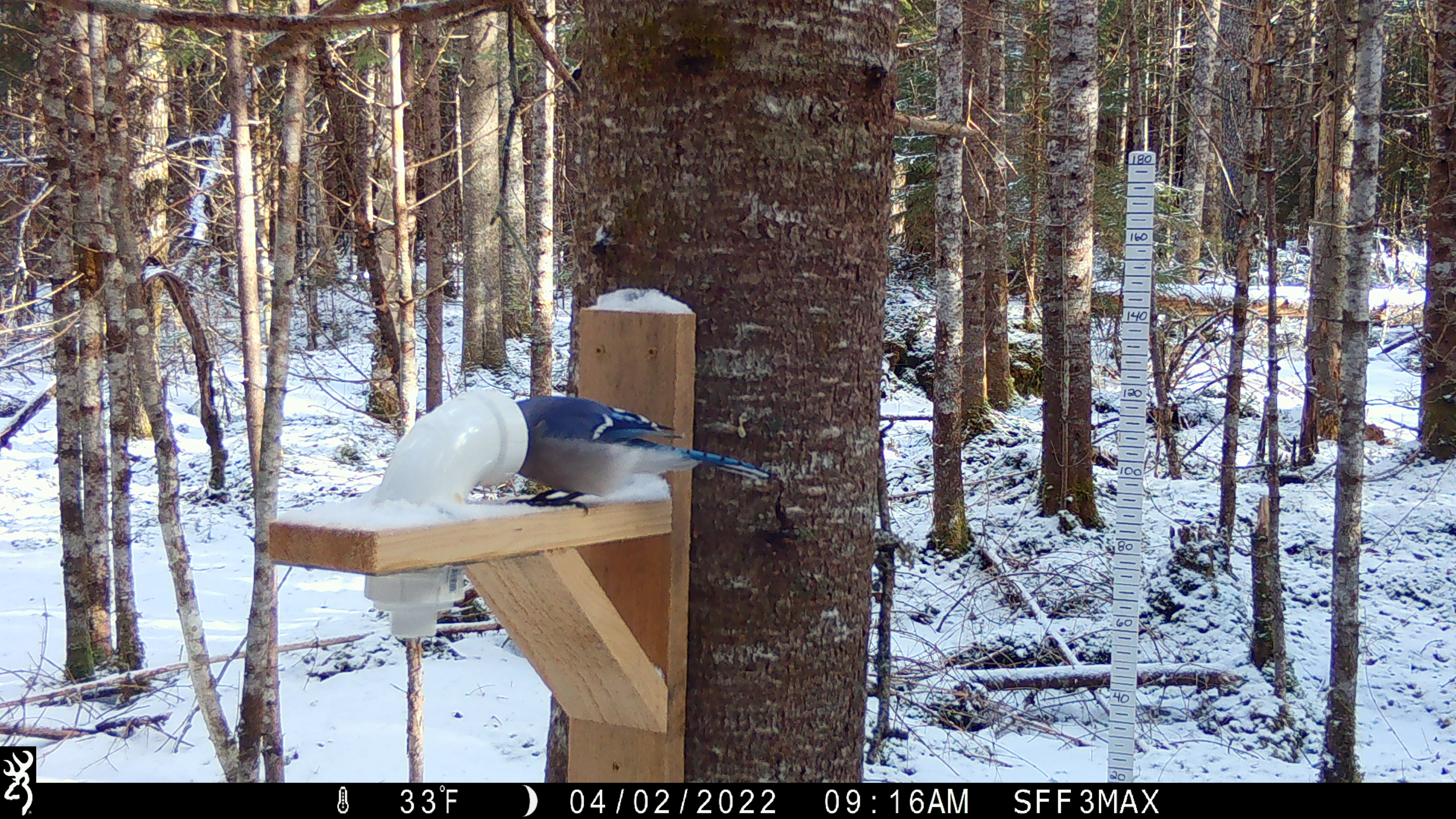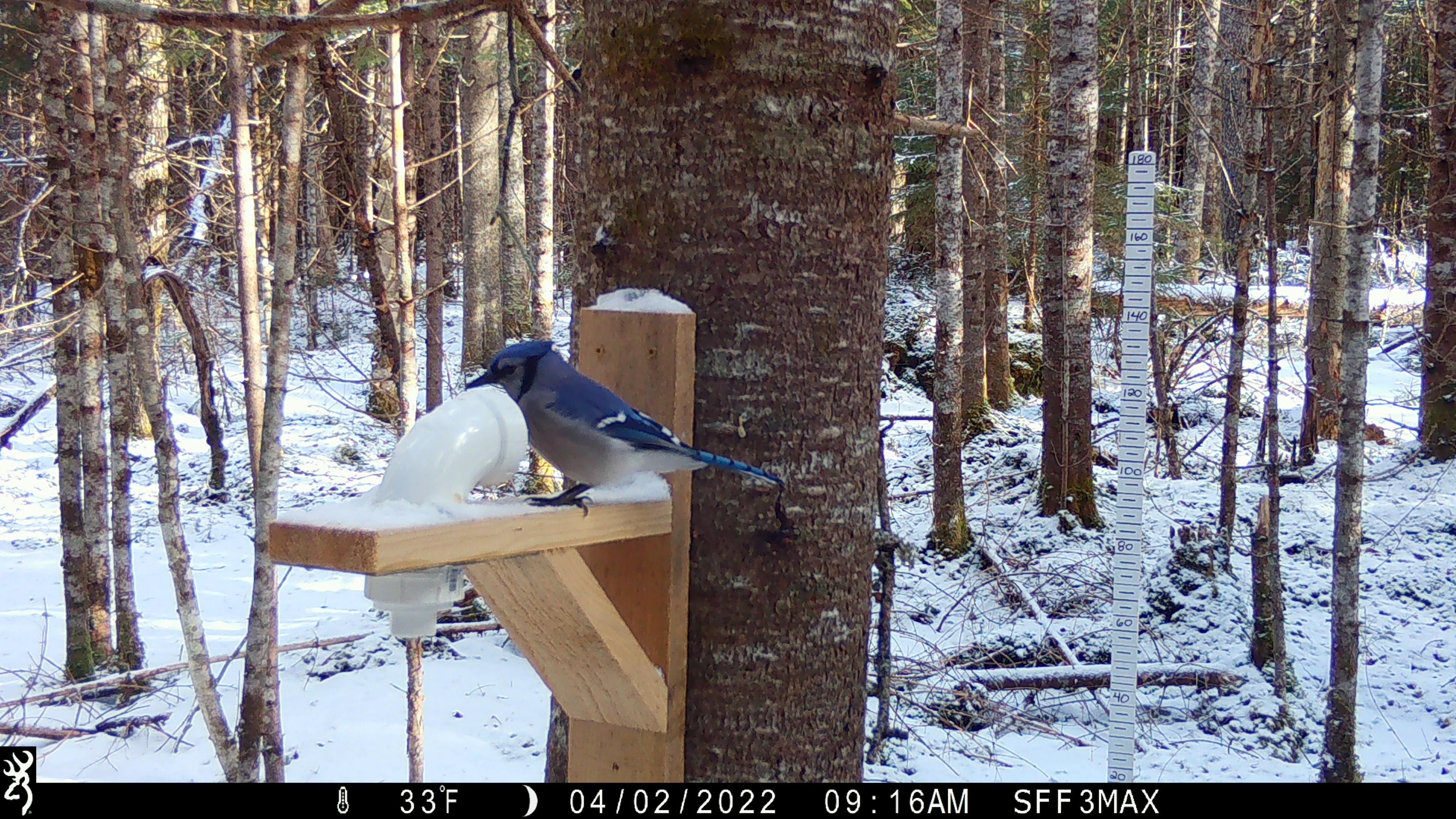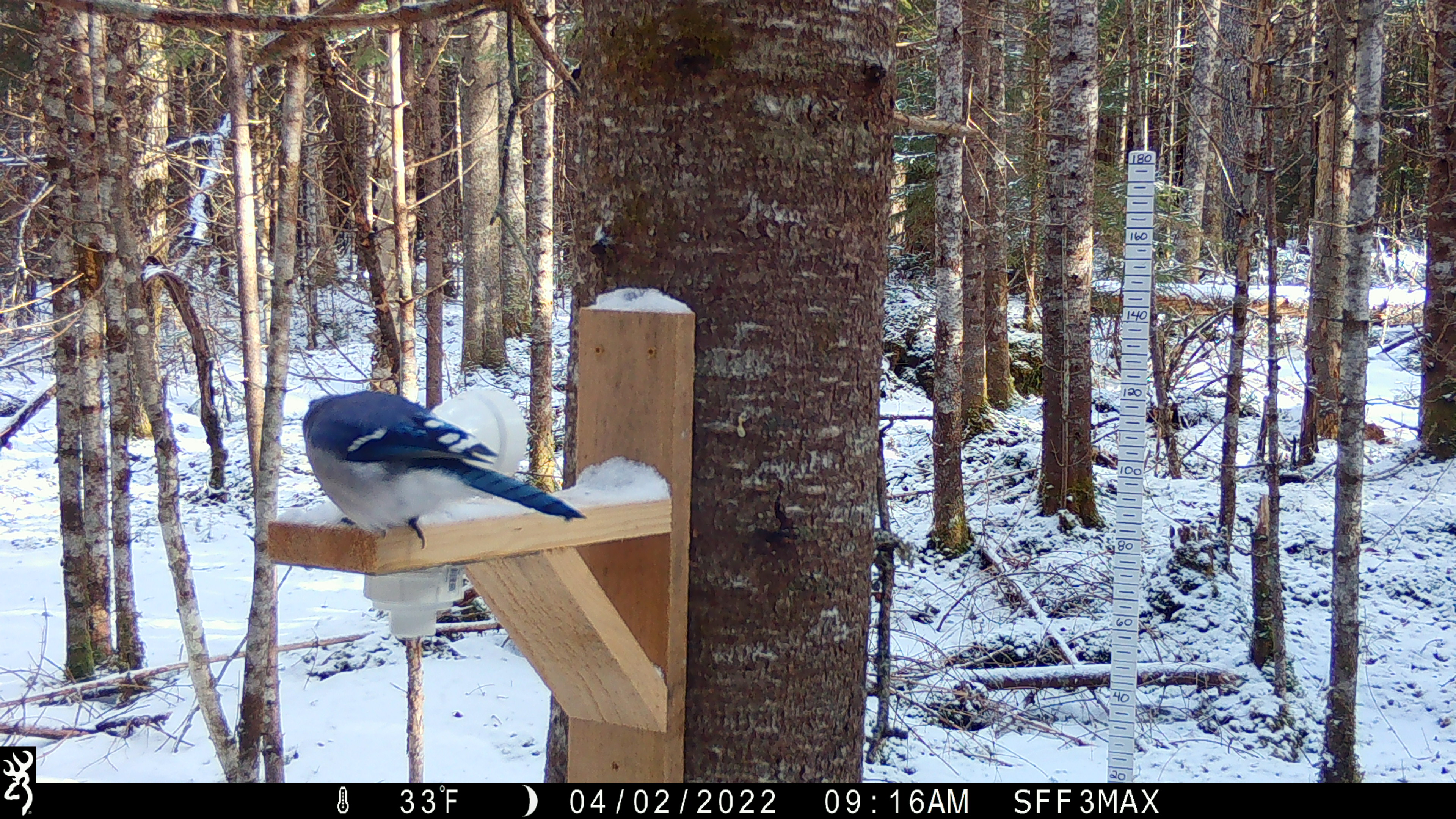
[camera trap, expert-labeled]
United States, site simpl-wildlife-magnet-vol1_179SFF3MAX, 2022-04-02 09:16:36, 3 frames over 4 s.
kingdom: Animalia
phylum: Chordata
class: Aves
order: Passeriformes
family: Corvidae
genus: Cyanocitta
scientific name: Cyanocitta cristata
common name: blue jay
Blue jay (Cyanocitta cristata).